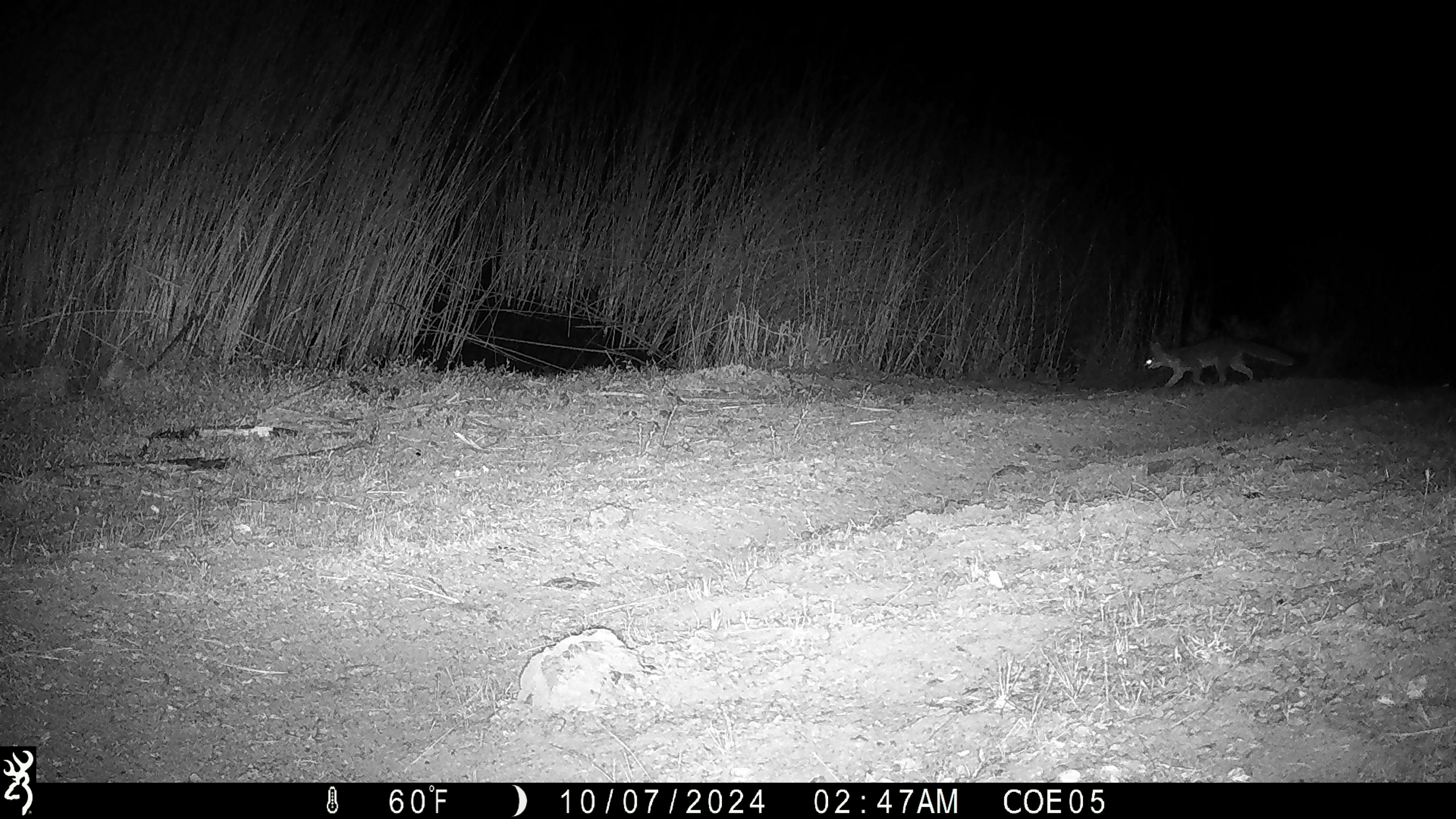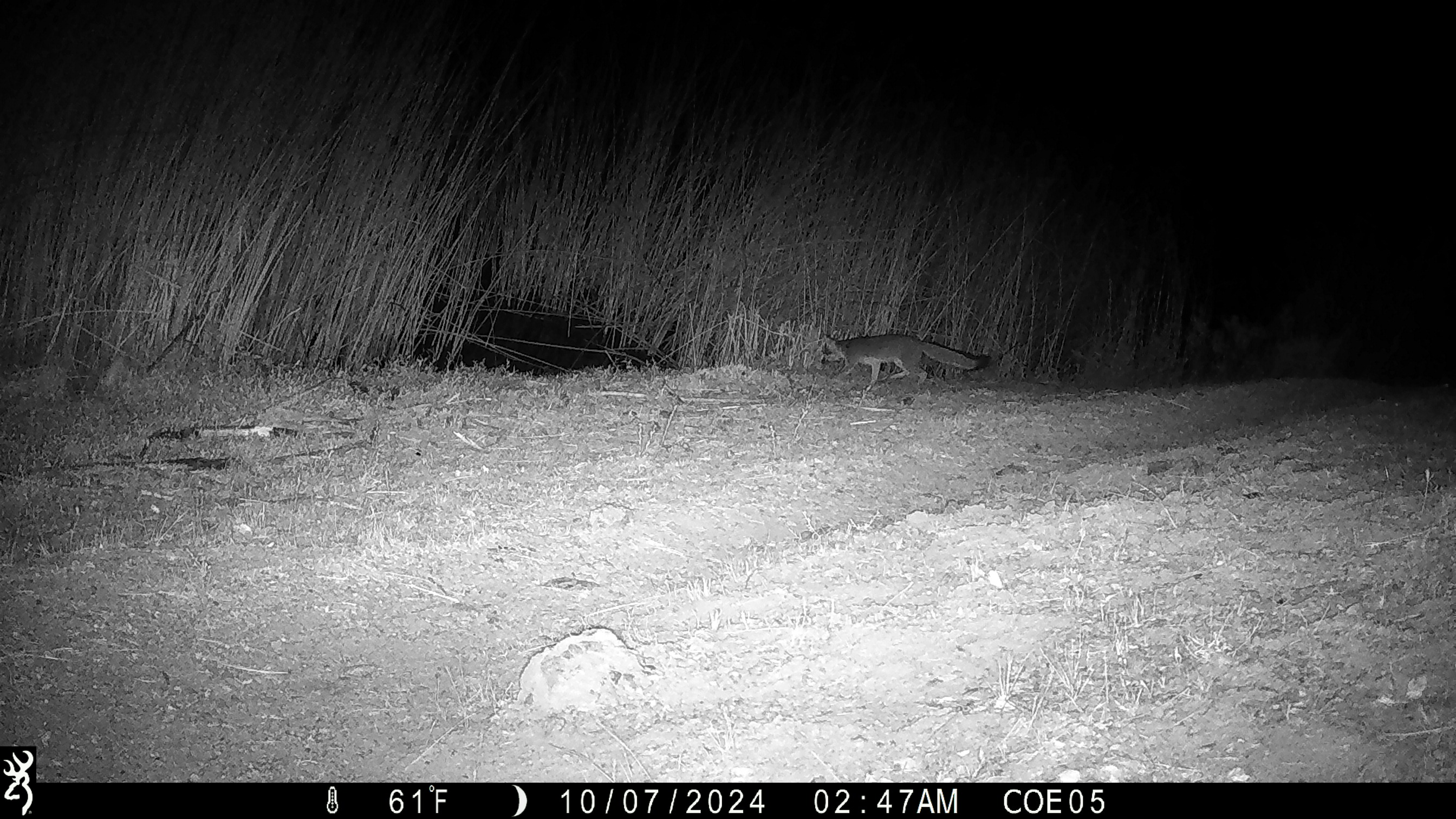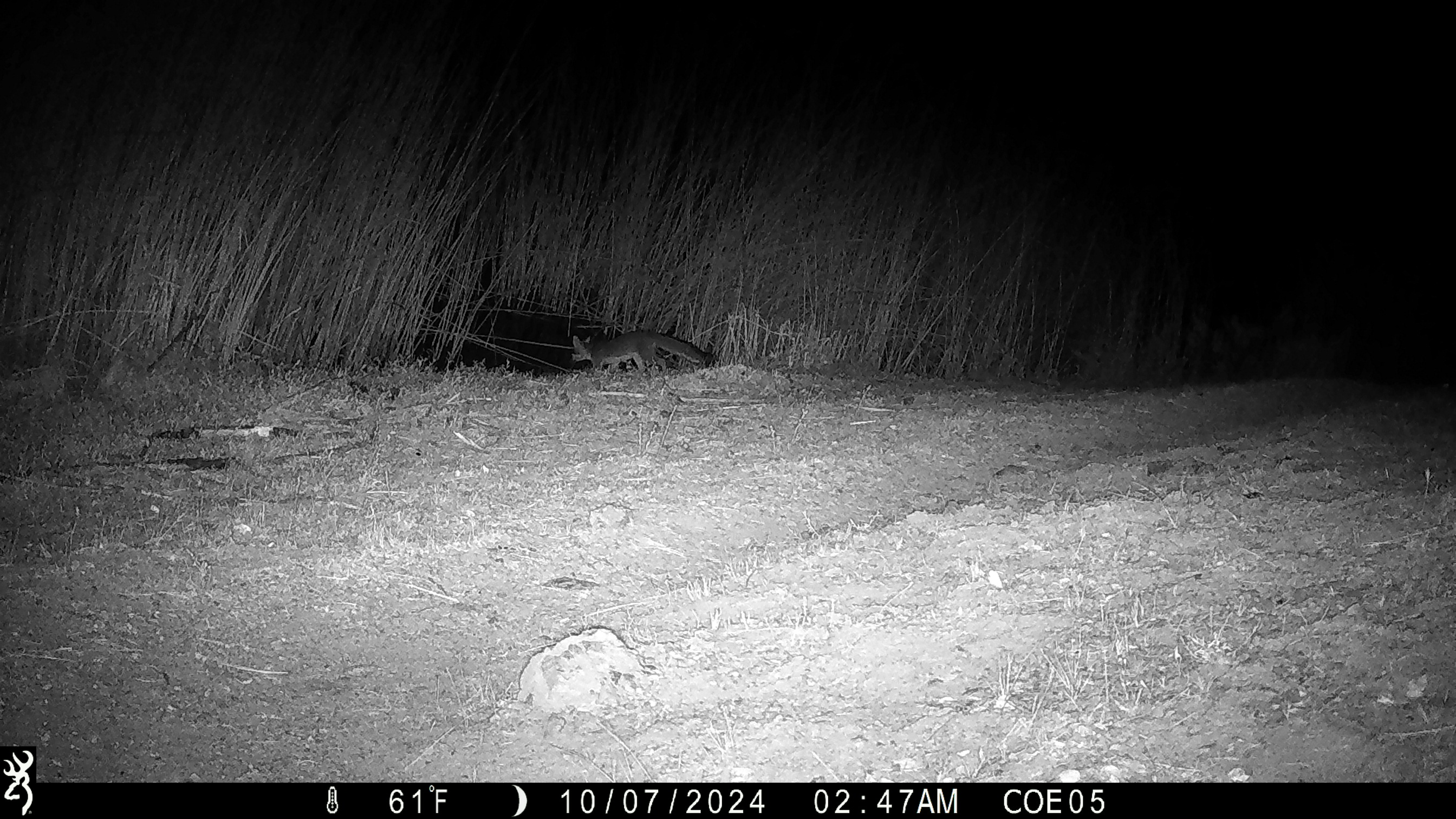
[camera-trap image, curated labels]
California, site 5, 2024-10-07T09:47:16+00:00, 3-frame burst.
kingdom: Animalia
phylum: Chordata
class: Mammalia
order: Carnivora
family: Canidae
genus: Urocyon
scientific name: Urocyon cinereoargenteus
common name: gray fox